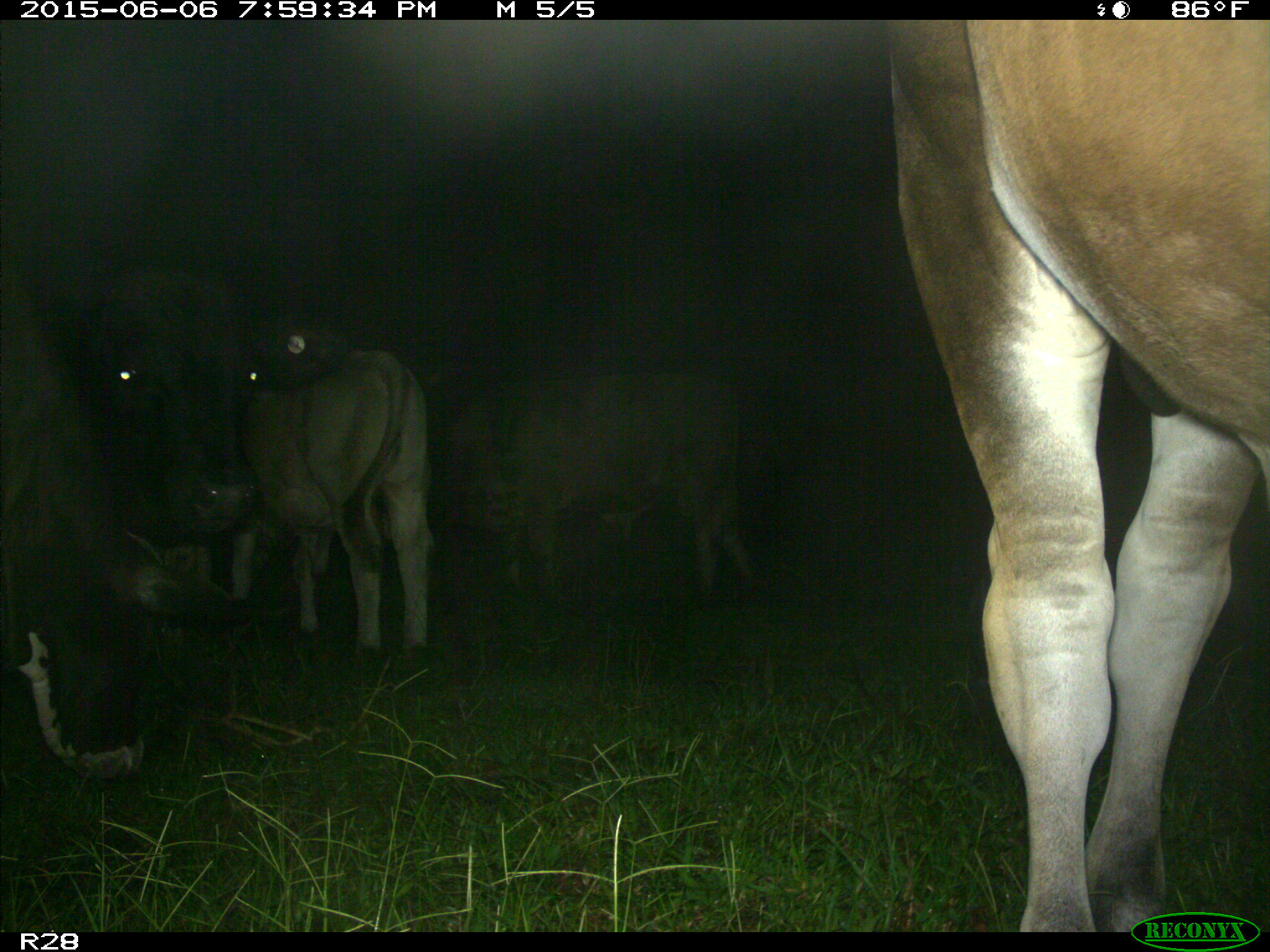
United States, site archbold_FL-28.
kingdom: Animalia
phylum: Chordata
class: Mammalia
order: Artiodactyla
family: Bovidae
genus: Bos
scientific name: Bos taurus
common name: domestic cow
Bos taurus (domestic cow).